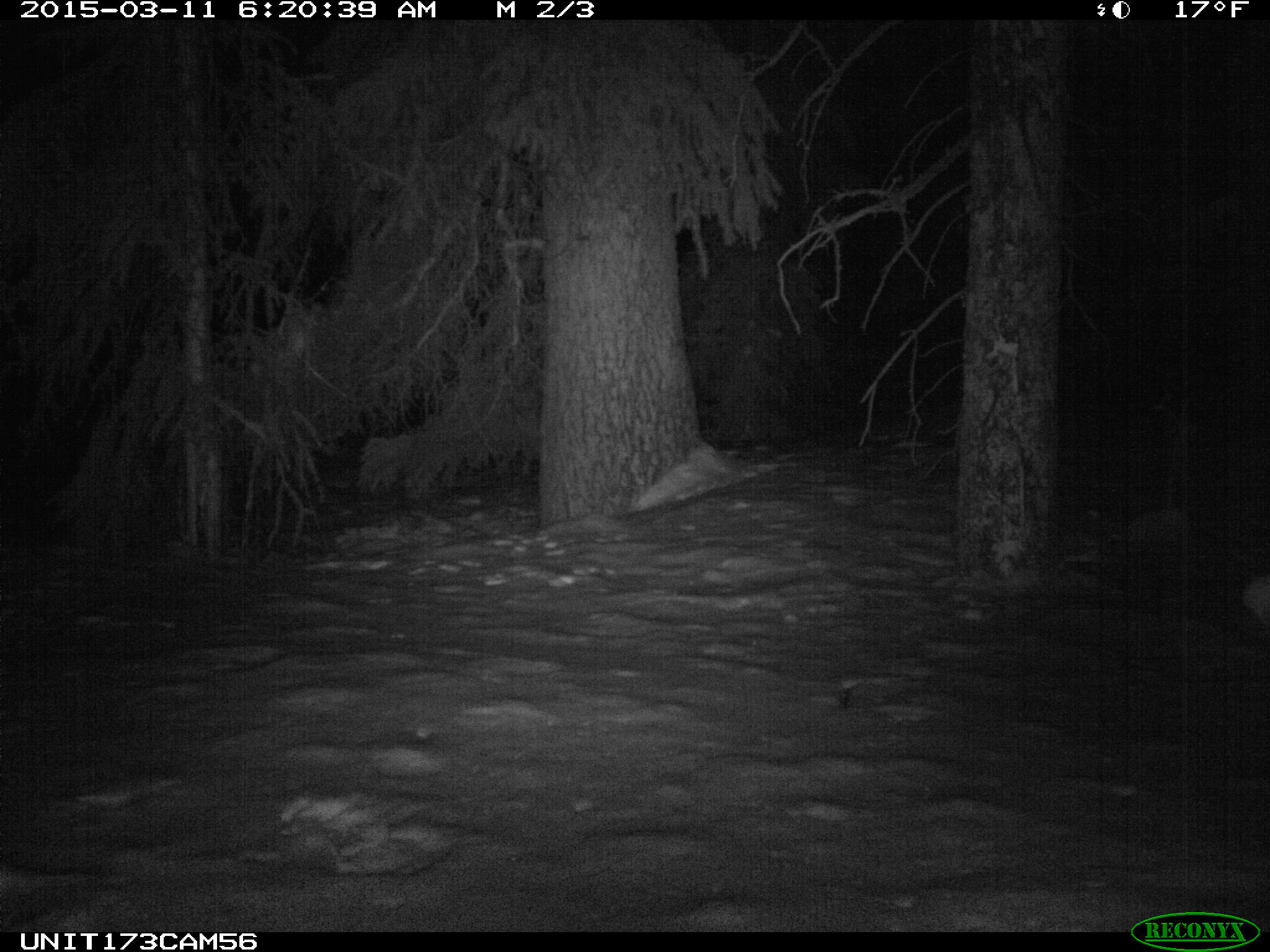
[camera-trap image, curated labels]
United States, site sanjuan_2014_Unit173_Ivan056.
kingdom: Animalia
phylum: Chordata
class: Mammalia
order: Lagomorpha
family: Leporidae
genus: Lepus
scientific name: Lepus americanus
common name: snowshoe hare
Lepus americanus (snowshoe hare).